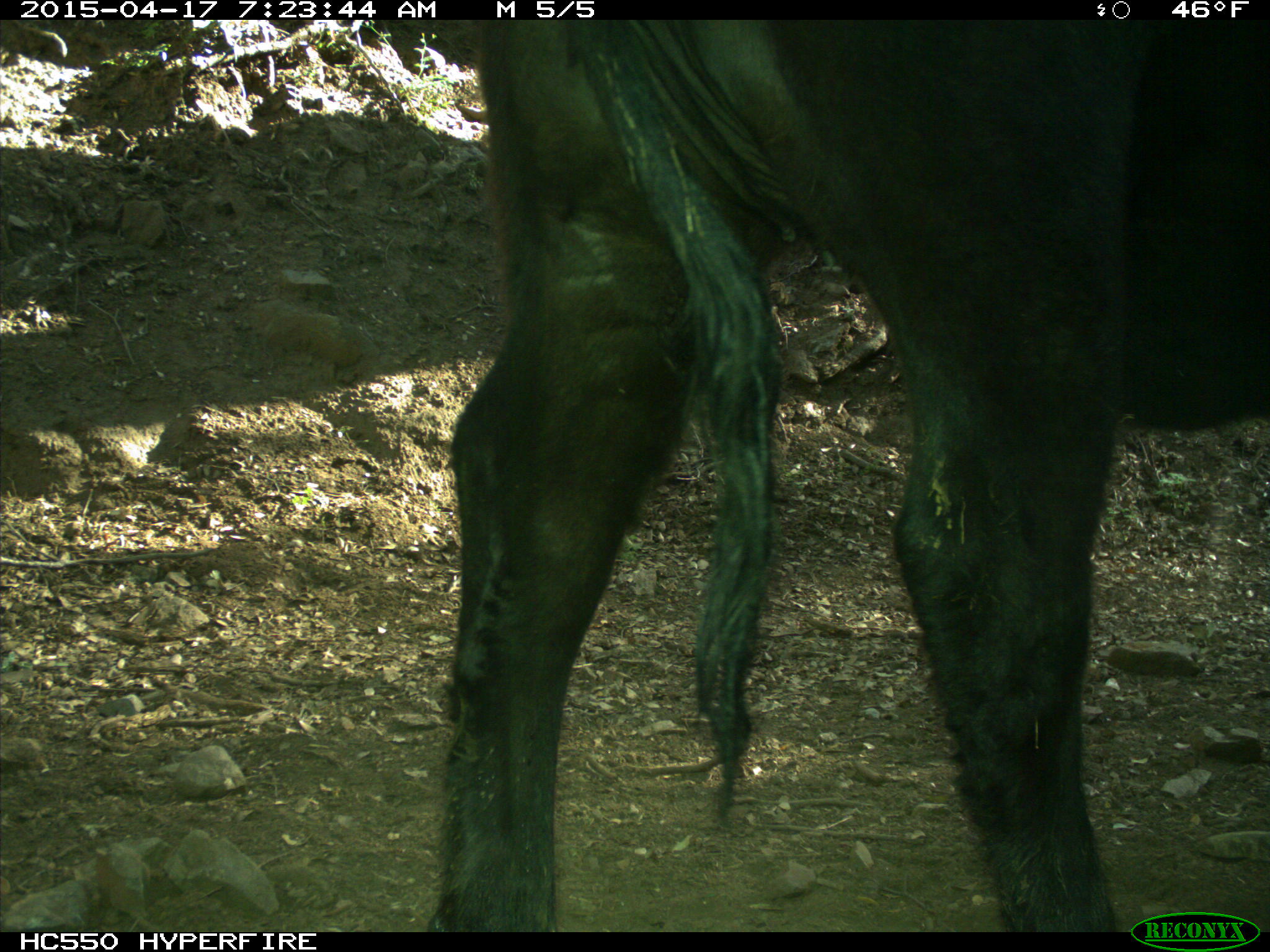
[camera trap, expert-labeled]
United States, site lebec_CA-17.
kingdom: Animalia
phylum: Chordata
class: Mammalia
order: Artiodactyla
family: Bovidae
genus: Bos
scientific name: Bos taurus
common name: domestic cow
Bos taurus (domestic cow).